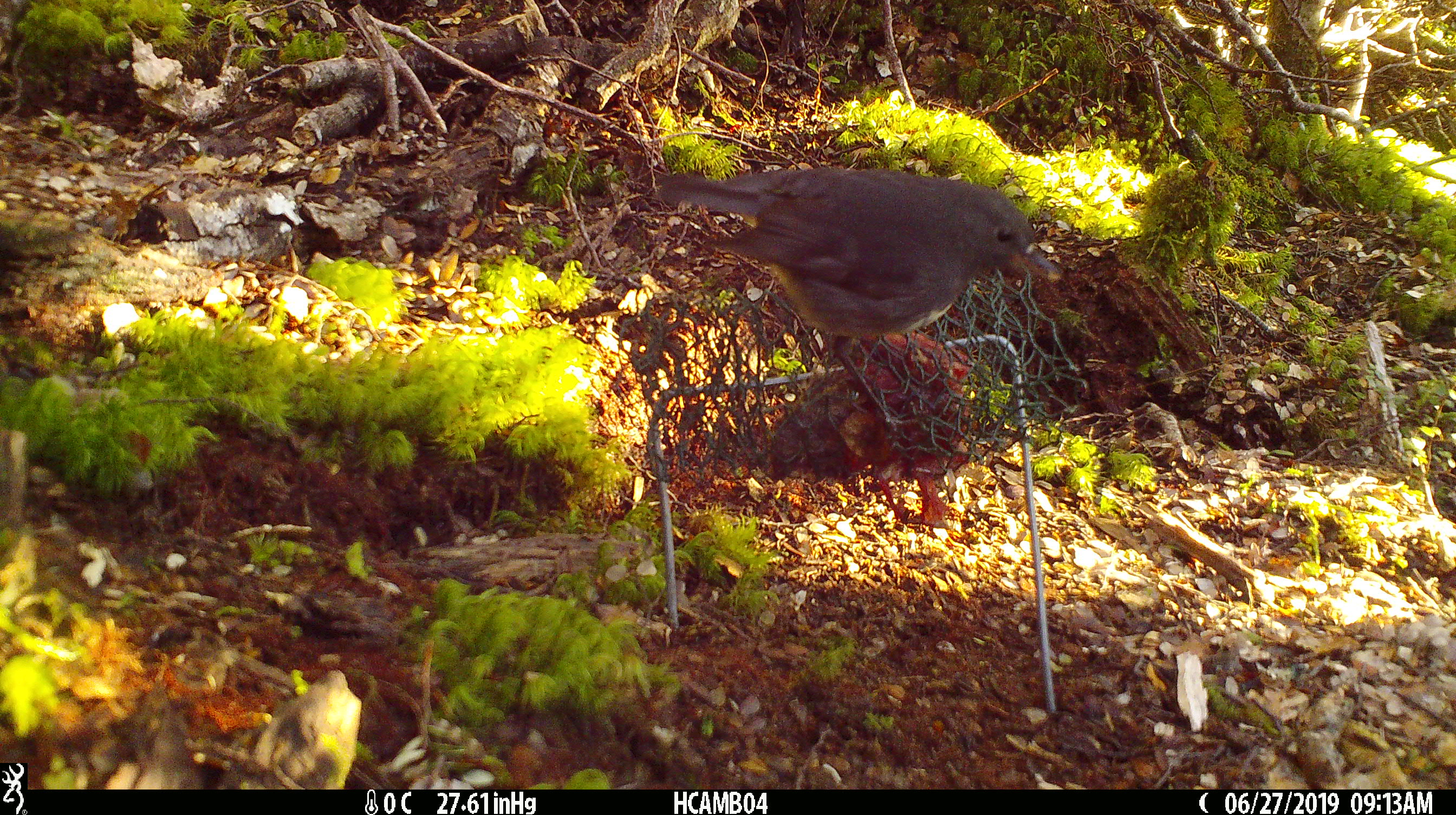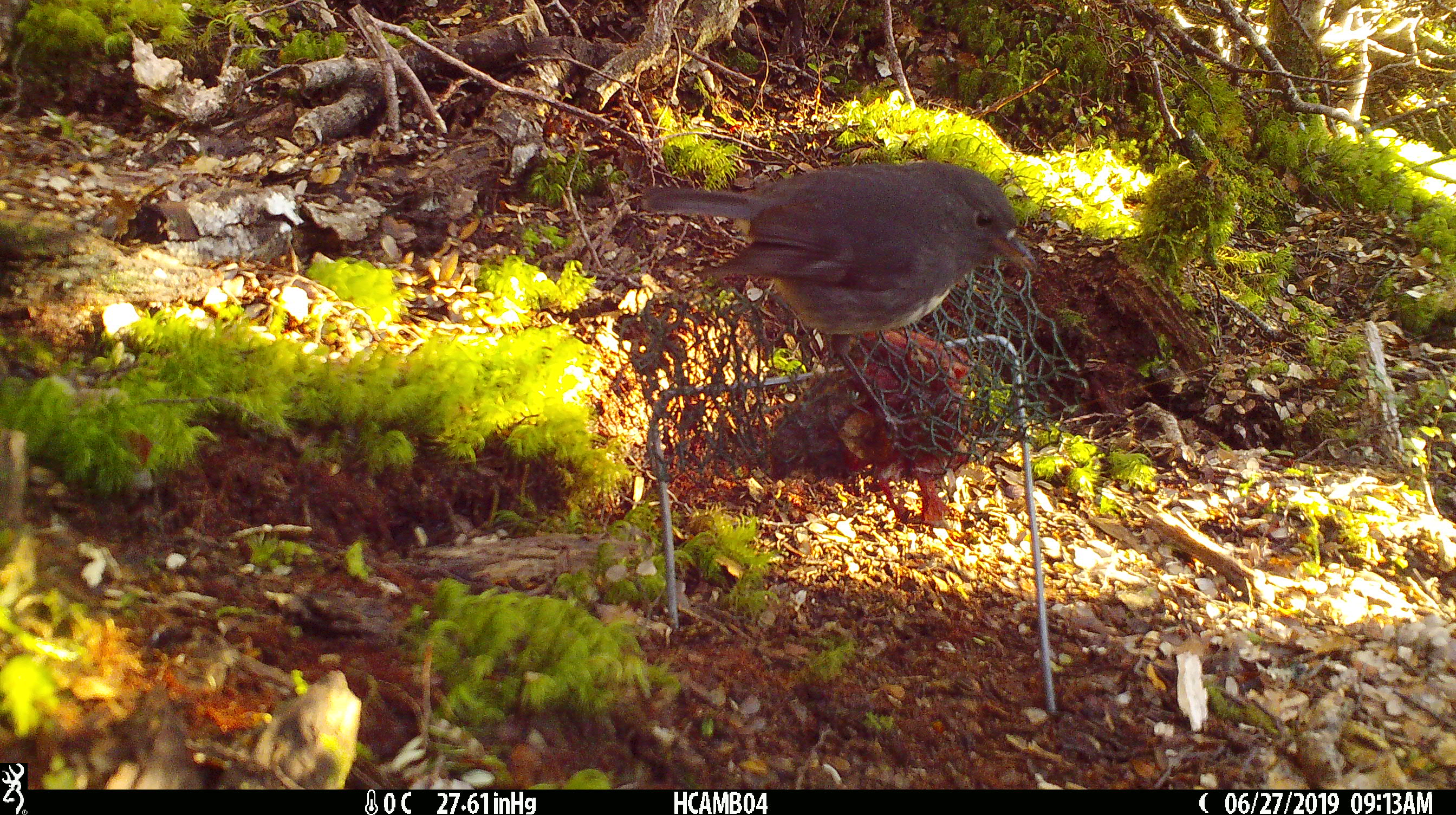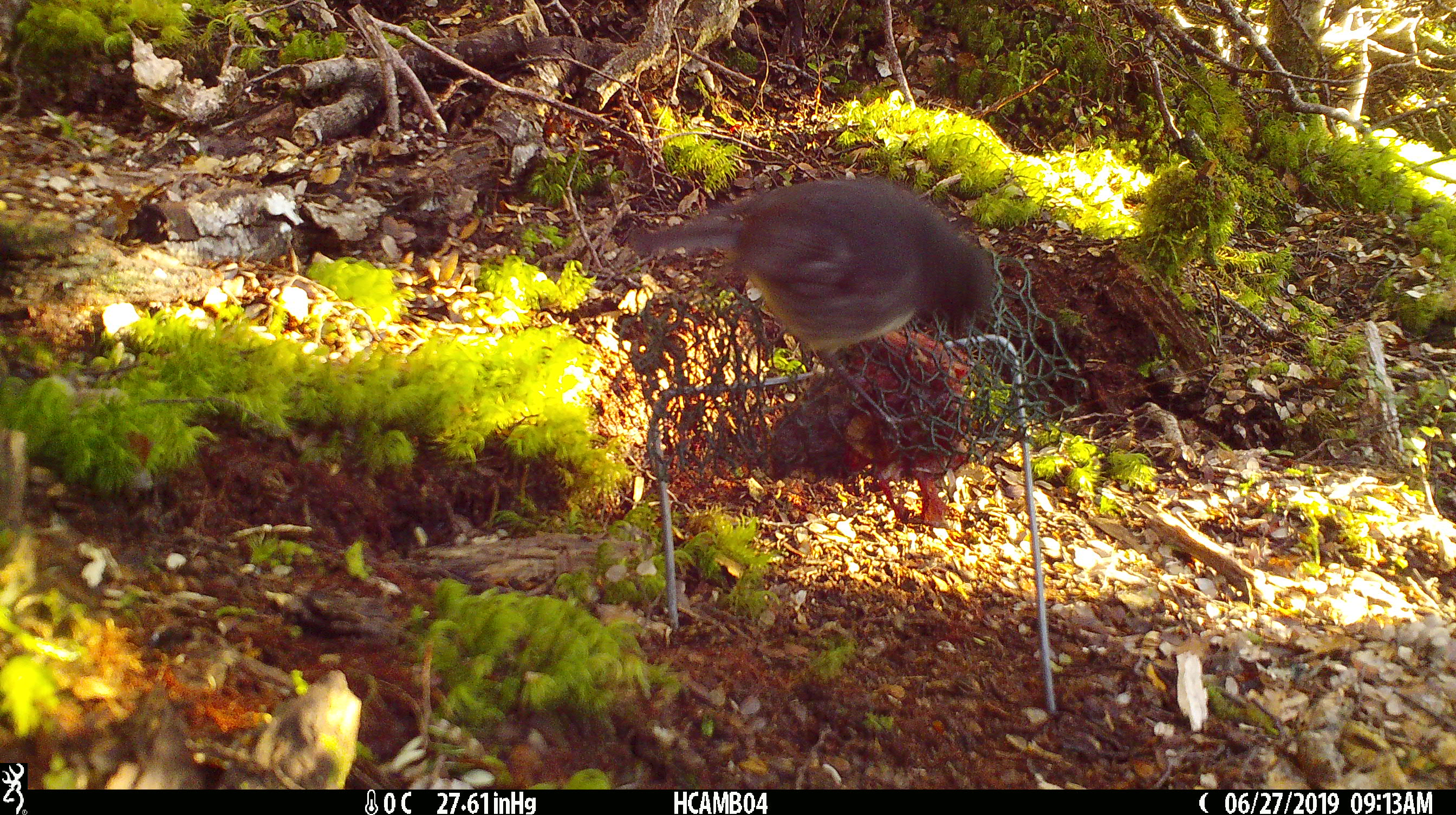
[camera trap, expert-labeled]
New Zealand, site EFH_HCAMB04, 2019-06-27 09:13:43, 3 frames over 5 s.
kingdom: Animalia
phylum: Chordata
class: Aves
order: Passeriformes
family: Petroicidae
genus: Petroica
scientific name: Petroica australis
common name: new zealand robin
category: robin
Robin (new zealand robin) (Petroica australis).